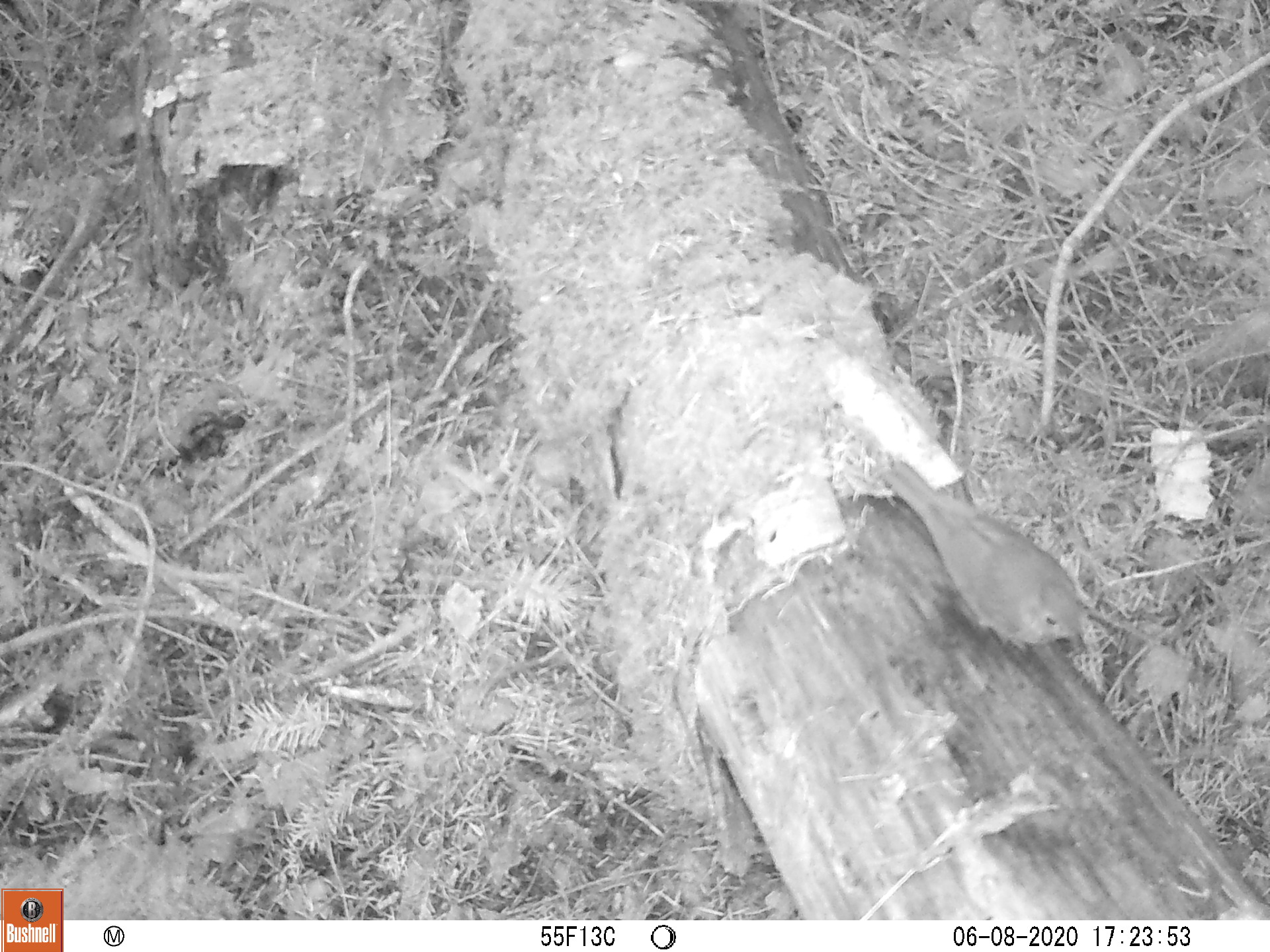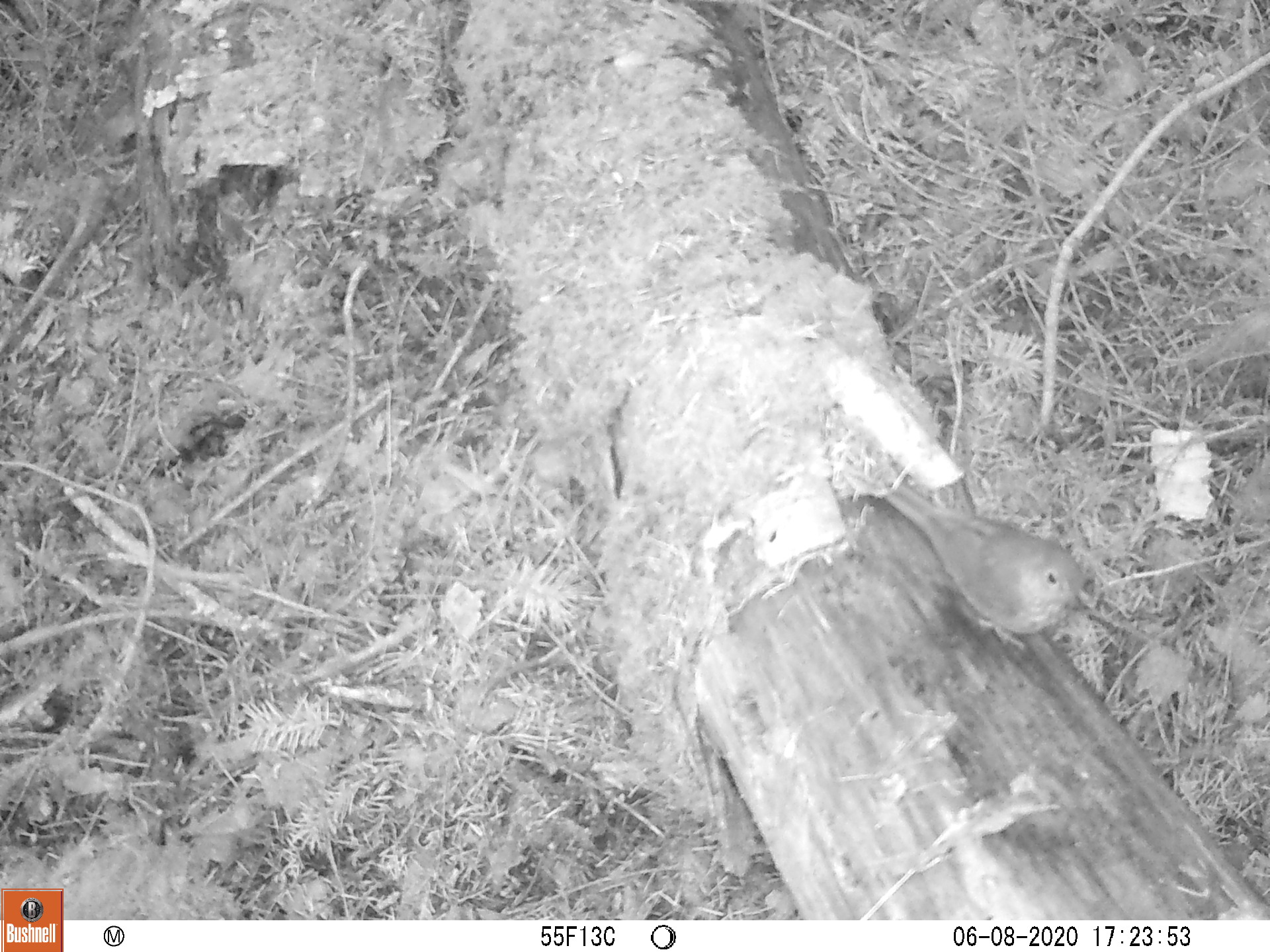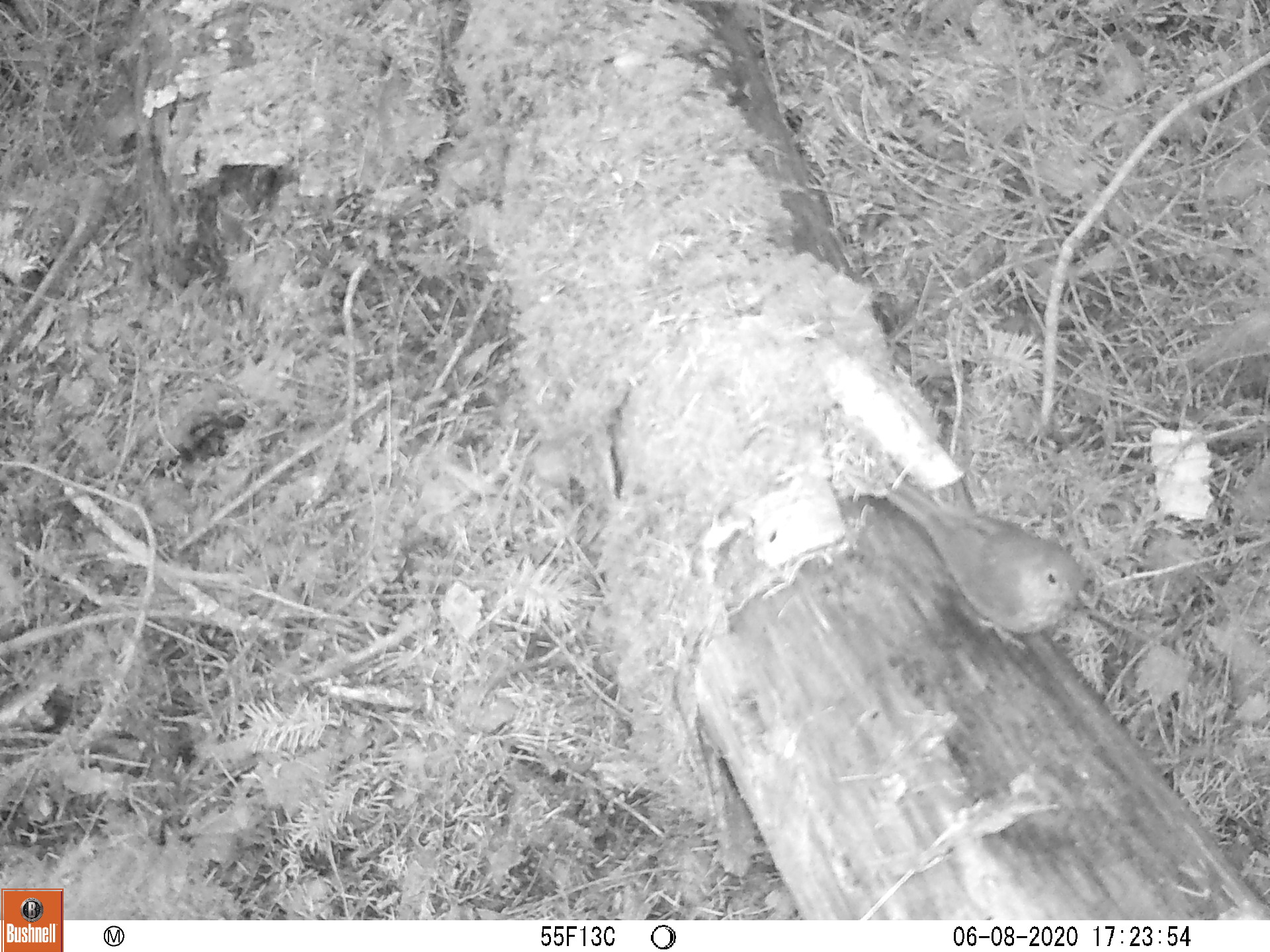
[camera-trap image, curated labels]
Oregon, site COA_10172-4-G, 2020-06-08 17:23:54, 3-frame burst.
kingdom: Animalia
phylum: Chordata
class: Aves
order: Passeriformes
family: Turdidae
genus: Catharus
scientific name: Catharus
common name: brown thrushes and nightingale-thrushes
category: catharus species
Catharus species (brown thrushes and nightingale-thrushes) (Catharus).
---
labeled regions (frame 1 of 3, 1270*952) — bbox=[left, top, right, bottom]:
catharus species: bbox=[856, 447, 1114, 677]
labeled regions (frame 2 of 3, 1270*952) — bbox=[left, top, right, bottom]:
catharus species: bbox=[852, 454, 1104, 662]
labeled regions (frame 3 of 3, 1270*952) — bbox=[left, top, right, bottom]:
catharus species: bbox=[862, 464, 1111, 686]